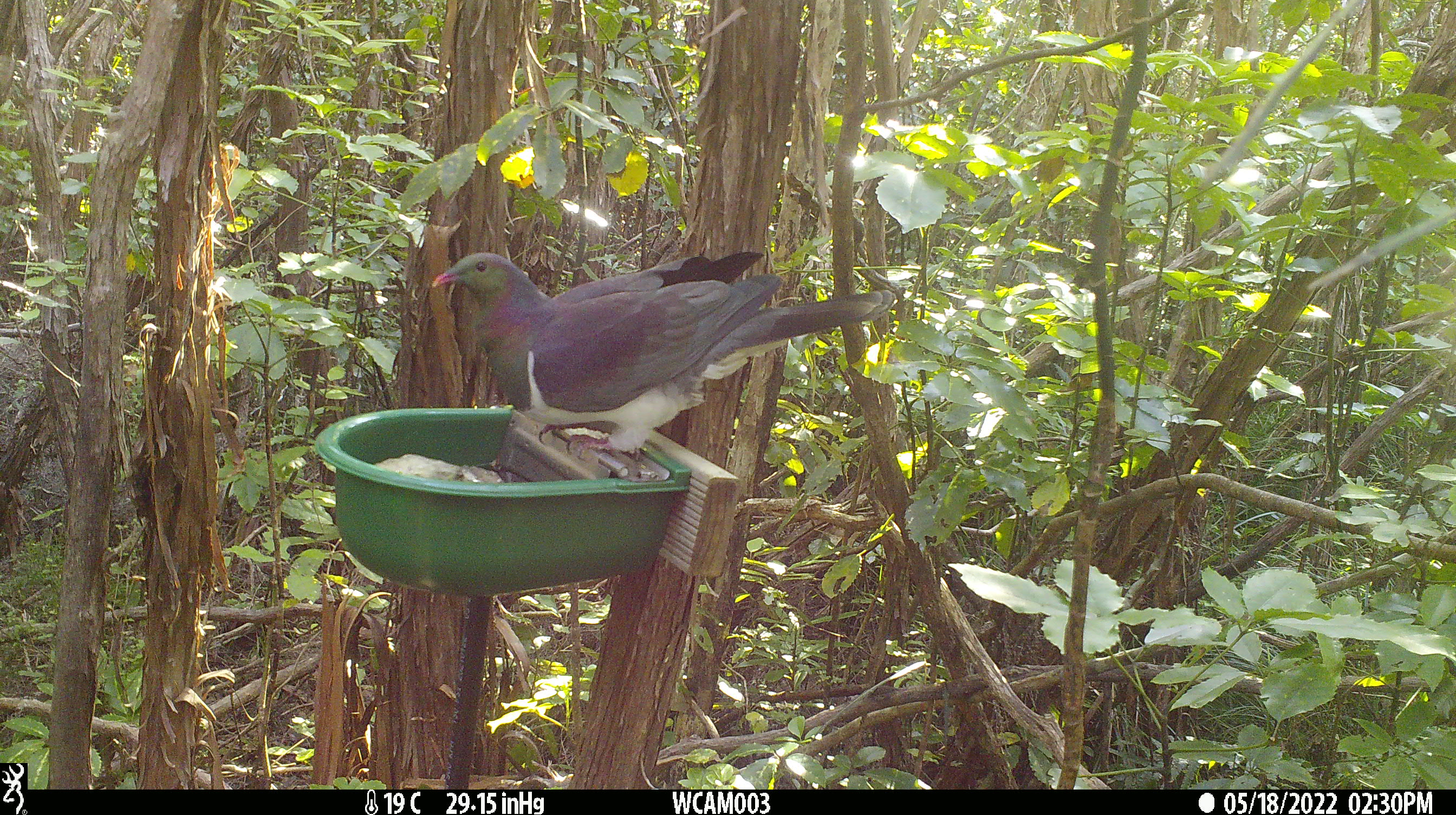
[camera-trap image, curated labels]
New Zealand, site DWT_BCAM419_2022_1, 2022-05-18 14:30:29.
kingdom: Animalia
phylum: Chordata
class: Aves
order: Columbiformes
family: Columbidae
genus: Hemiphaga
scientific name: Hemiphaga novaeseelandiae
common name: new zealand pigeon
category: kereru